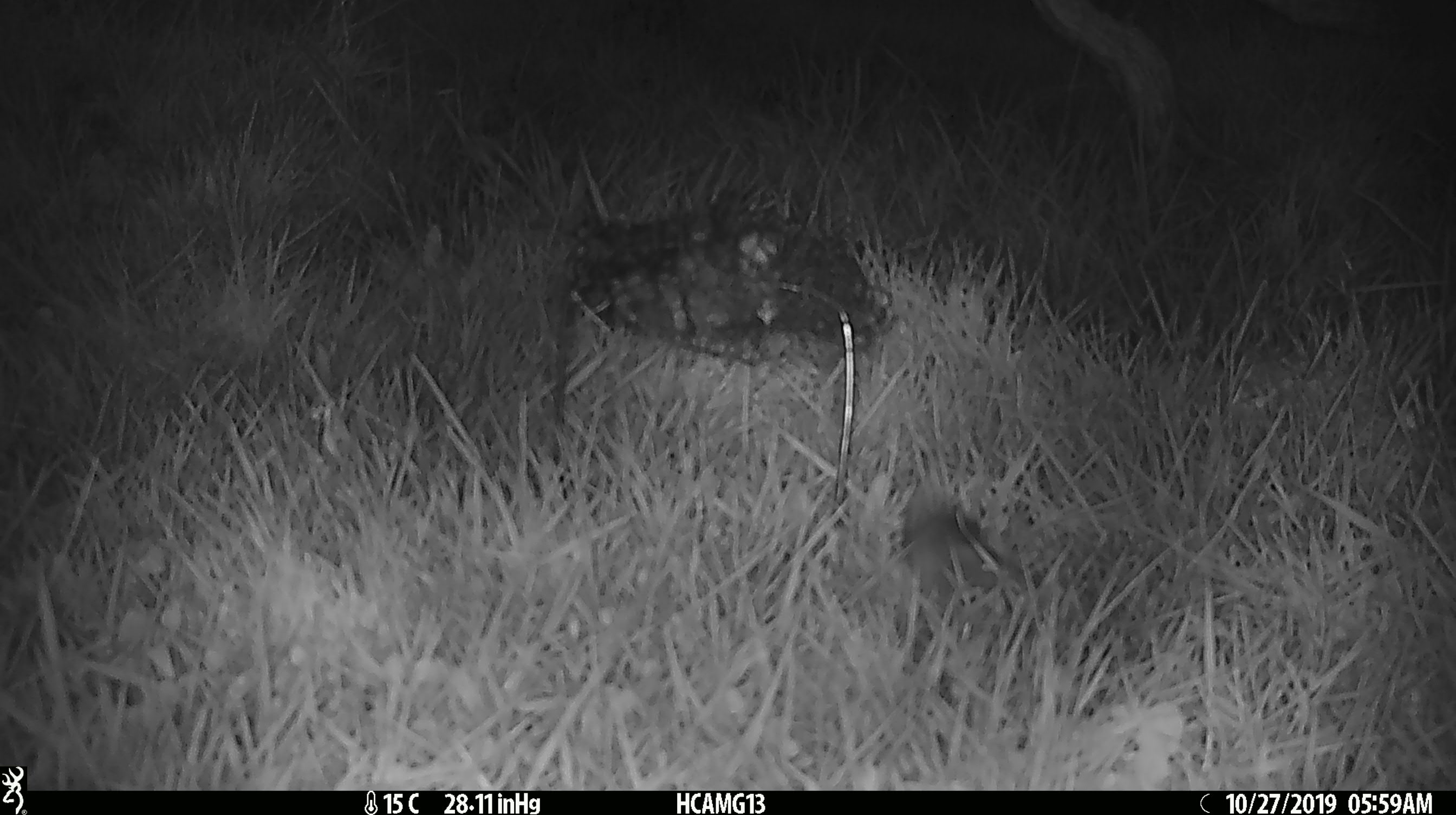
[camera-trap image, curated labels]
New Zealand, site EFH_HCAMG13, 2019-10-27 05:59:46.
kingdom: Animalia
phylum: Chordata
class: Mammalia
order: Rodentia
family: Muridae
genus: Mus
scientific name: Mus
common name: mouse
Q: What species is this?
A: Mouse (Mus).